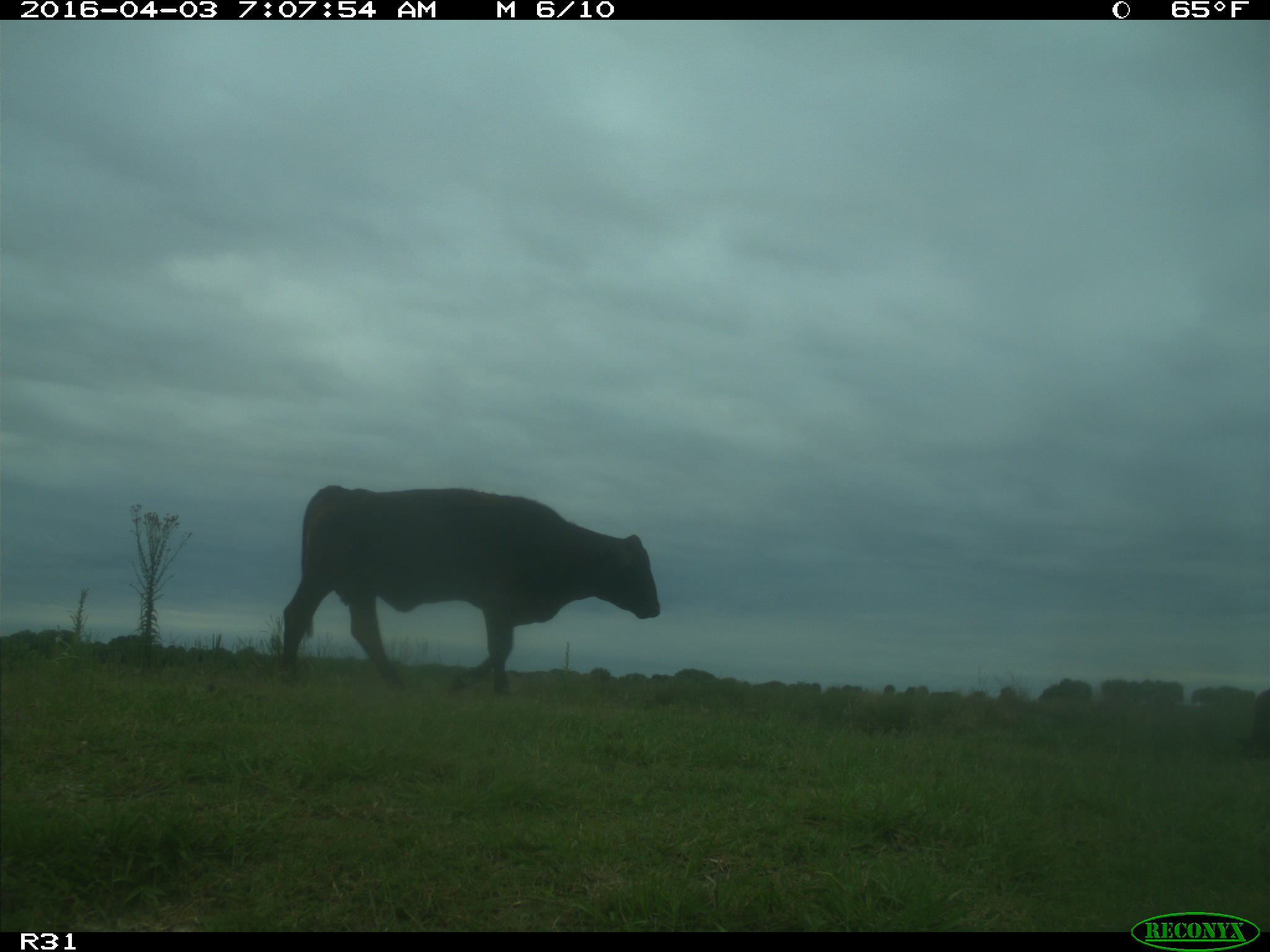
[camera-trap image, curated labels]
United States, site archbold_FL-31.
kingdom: Animalia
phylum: Chordata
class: Mammalia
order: Artiodactyla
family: Bovidae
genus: Bos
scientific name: Bos taurus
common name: domestic cow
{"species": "Bos taurus (domestic cow)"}